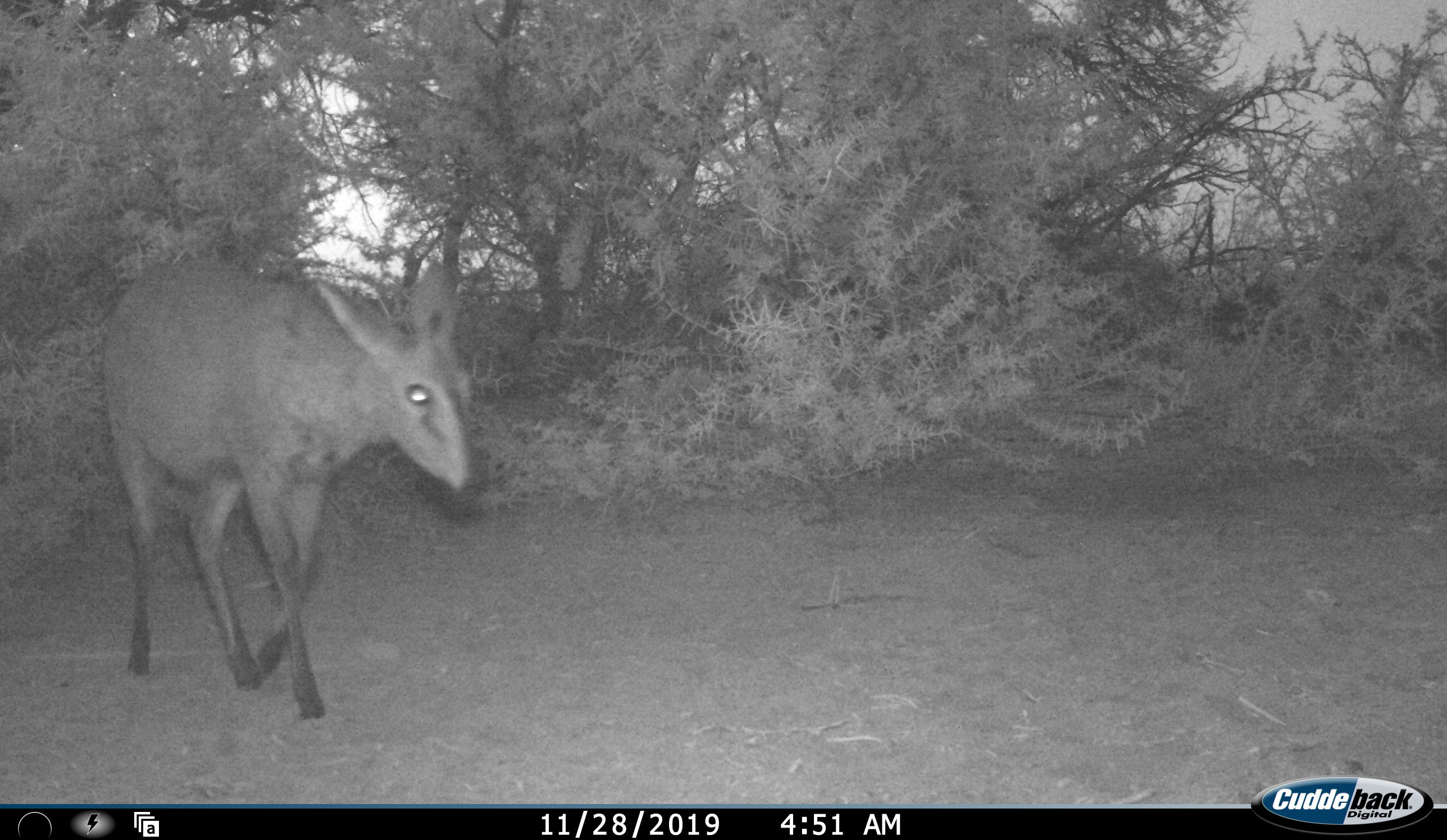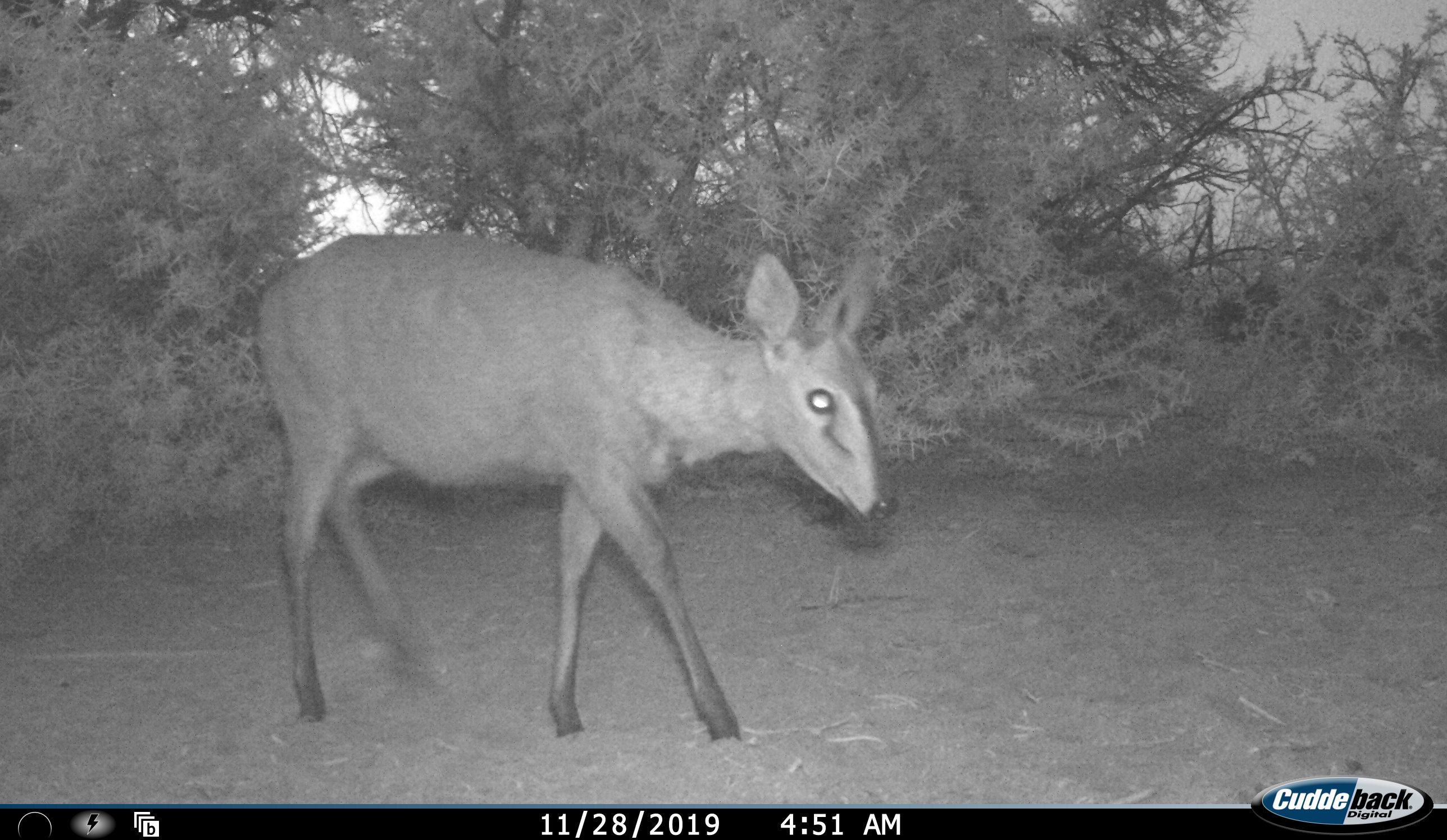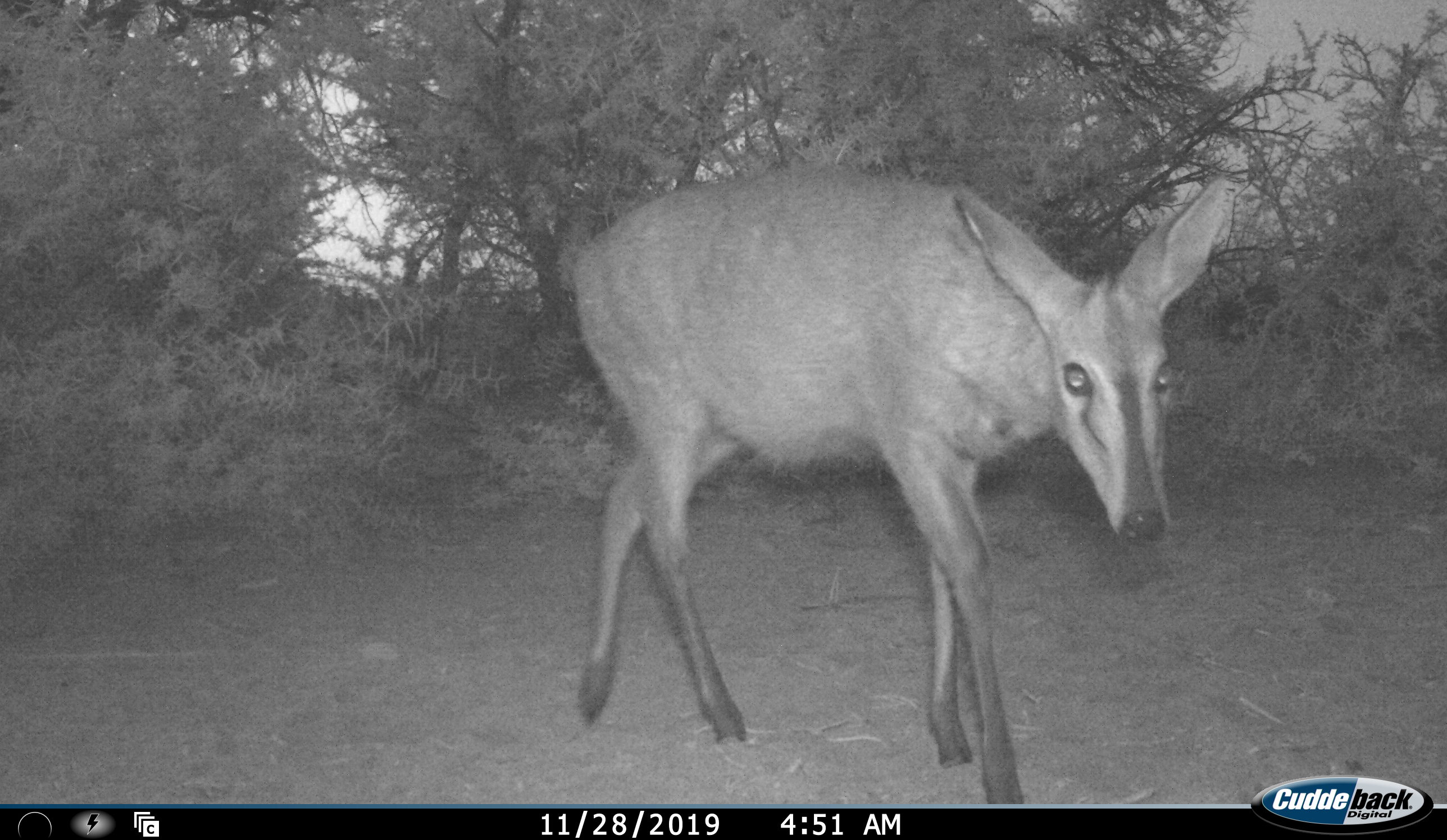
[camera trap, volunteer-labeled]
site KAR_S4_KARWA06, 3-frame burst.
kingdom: Animalia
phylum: Chordata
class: Mammalia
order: Artiodactyla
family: Bovidae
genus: Sylvicapra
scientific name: Sylvicapra grimmia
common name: common duiker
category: duikercommongrey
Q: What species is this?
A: Duikercommongrey (common duiker) (Sylvicapra grimmia).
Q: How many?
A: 1.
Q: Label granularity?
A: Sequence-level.